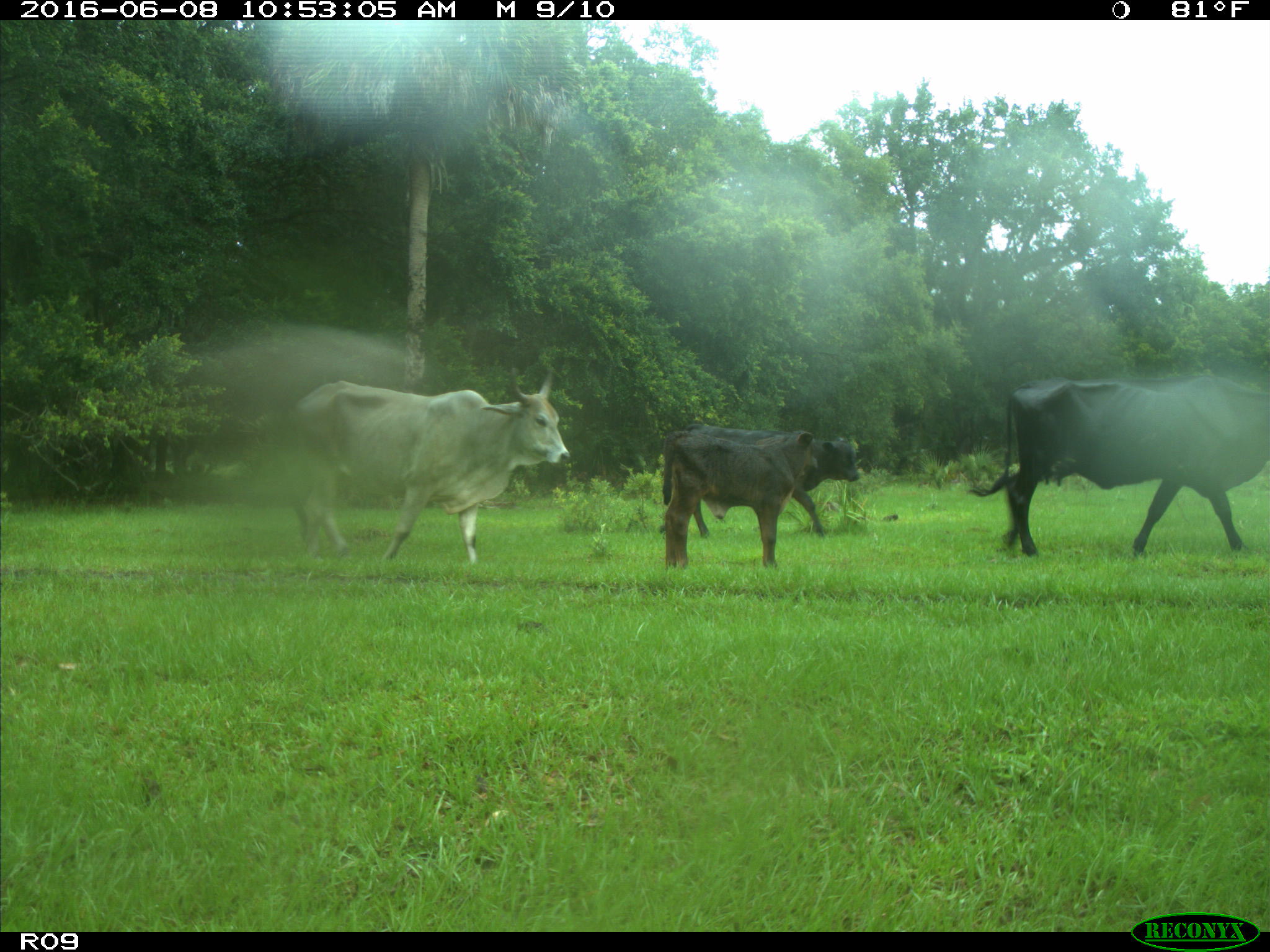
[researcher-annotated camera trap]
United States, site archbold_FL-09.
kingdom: Animalia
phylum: Chordata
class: Mammalia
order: Artiodactyla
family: Bovidae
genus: Bos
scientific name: Bos taurus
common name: domestic cow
Bos taurus (domestic cow).